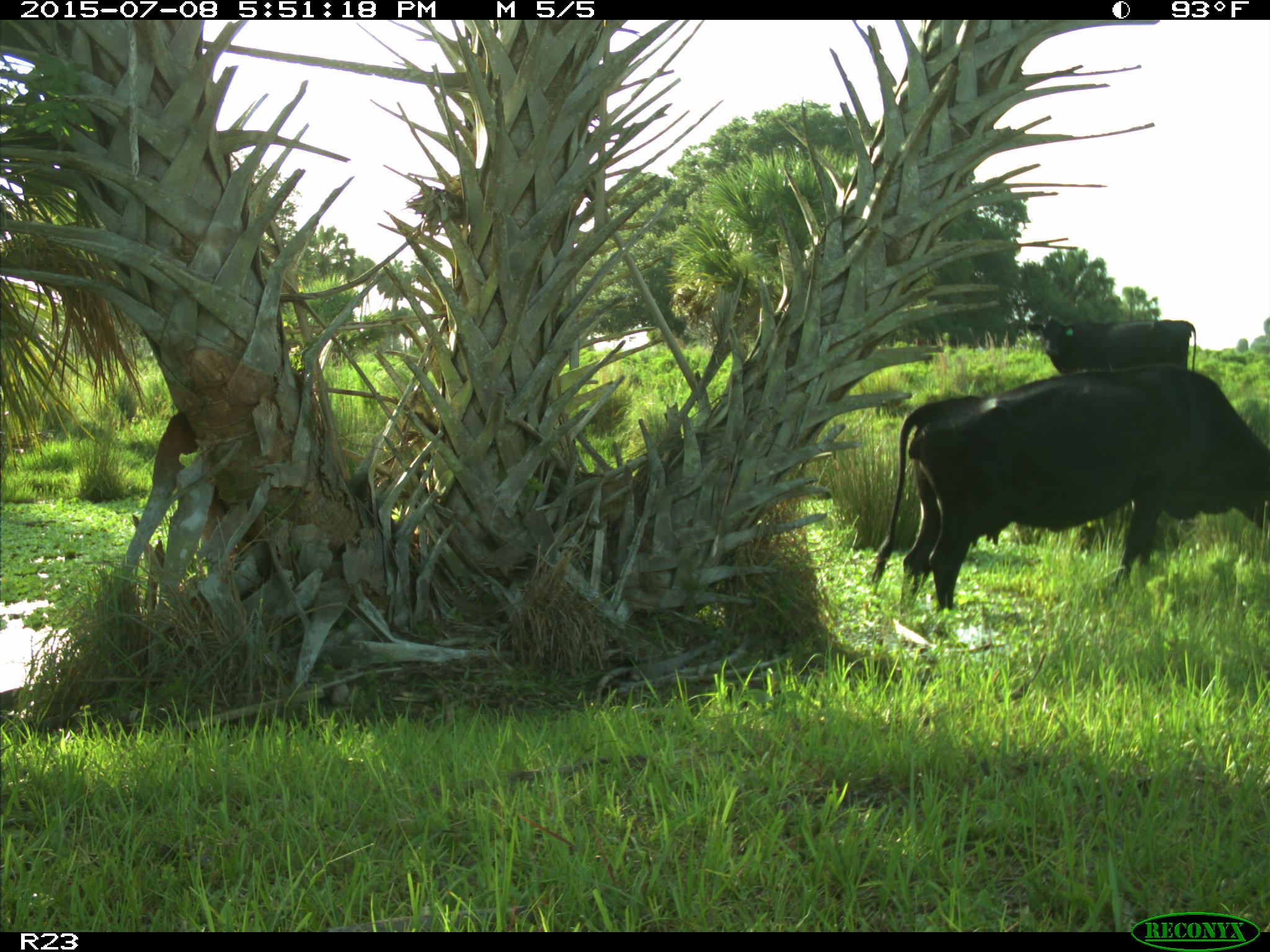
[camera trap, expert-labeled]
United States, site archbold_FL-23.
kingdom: Animalia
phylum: Chordata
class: Mammalia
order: Artiodactyla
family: Bovidae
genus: Bos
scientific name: Bos taurus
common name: domestic cow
Bos taurus (domestic cow).